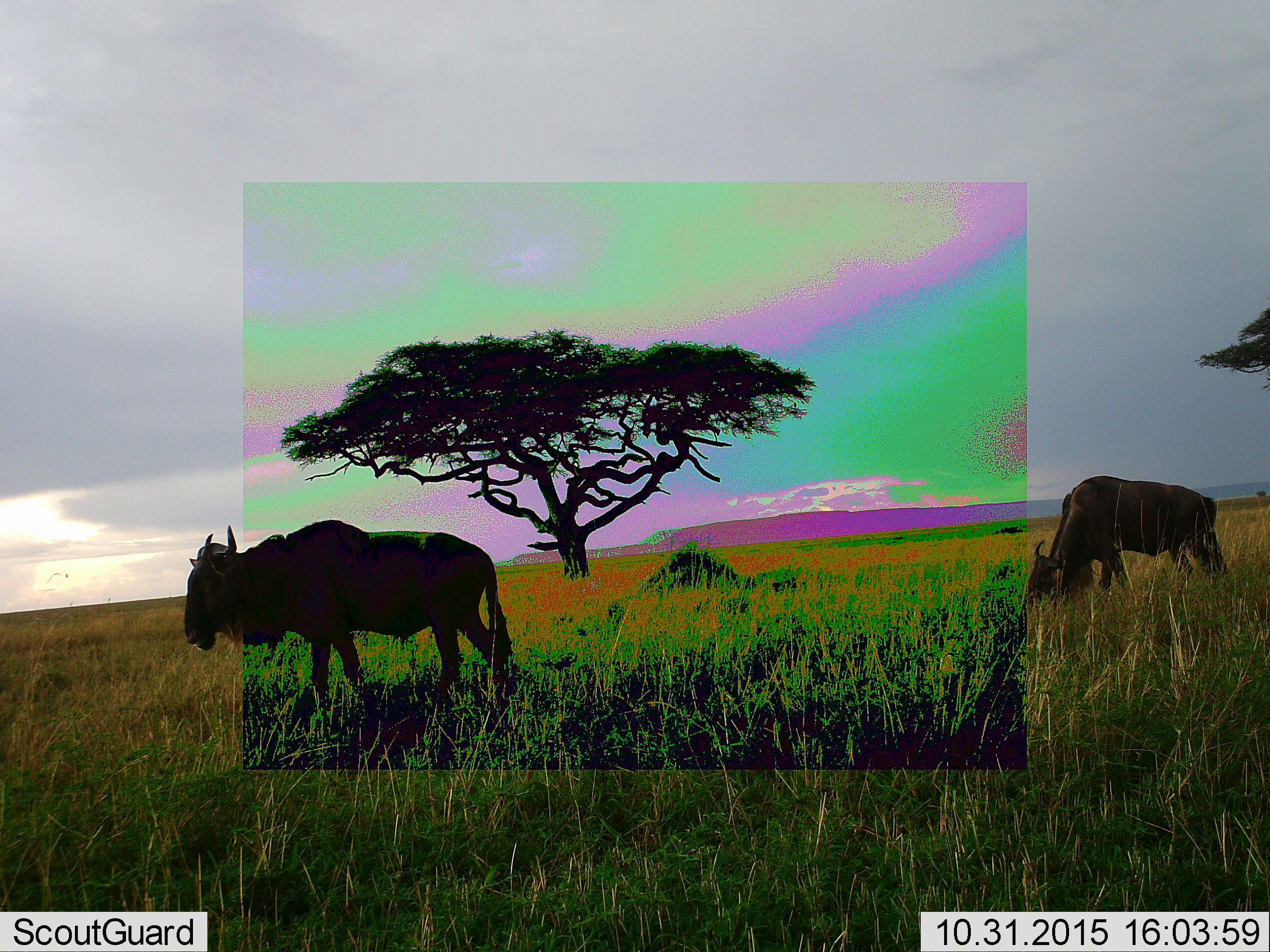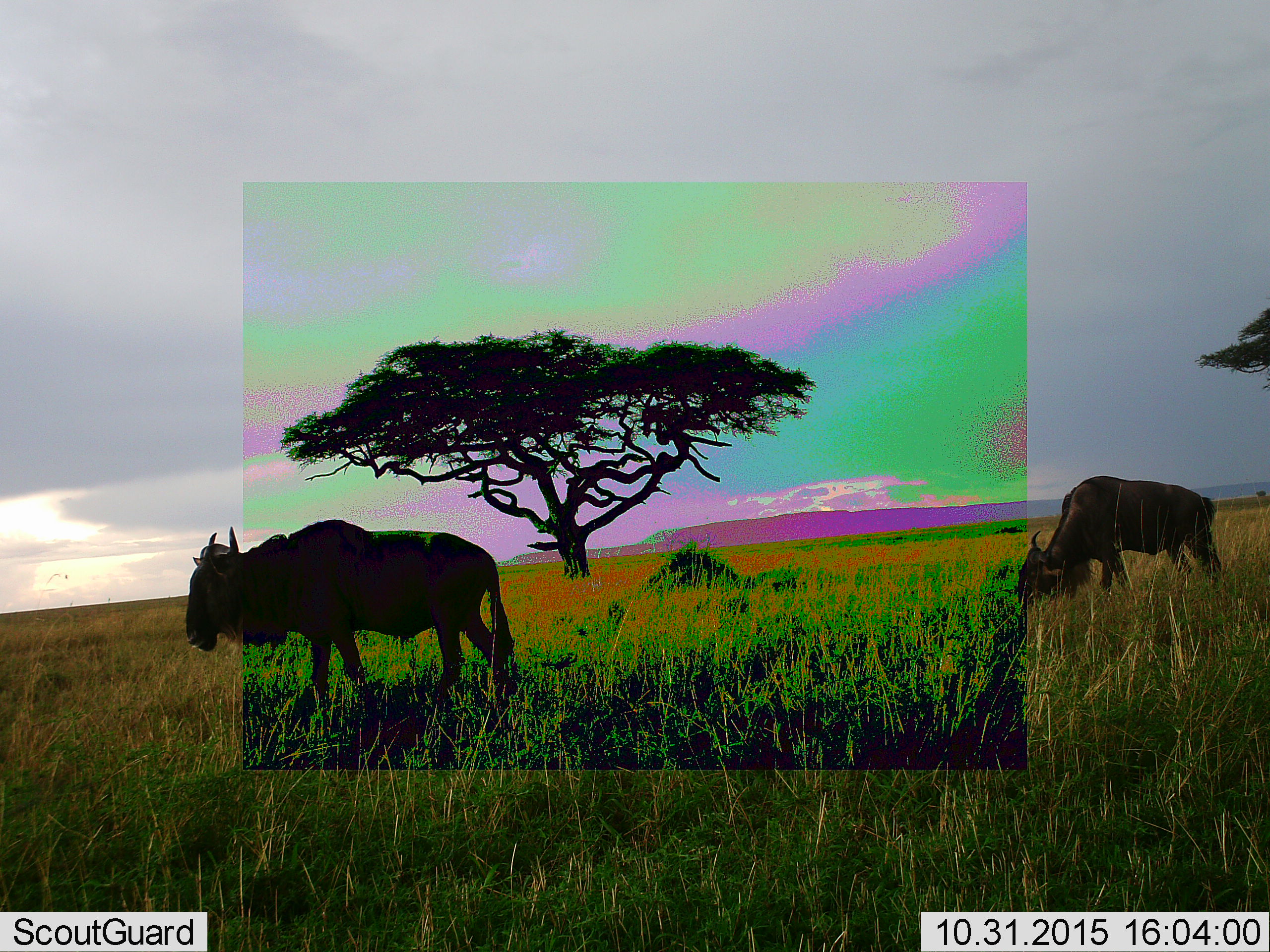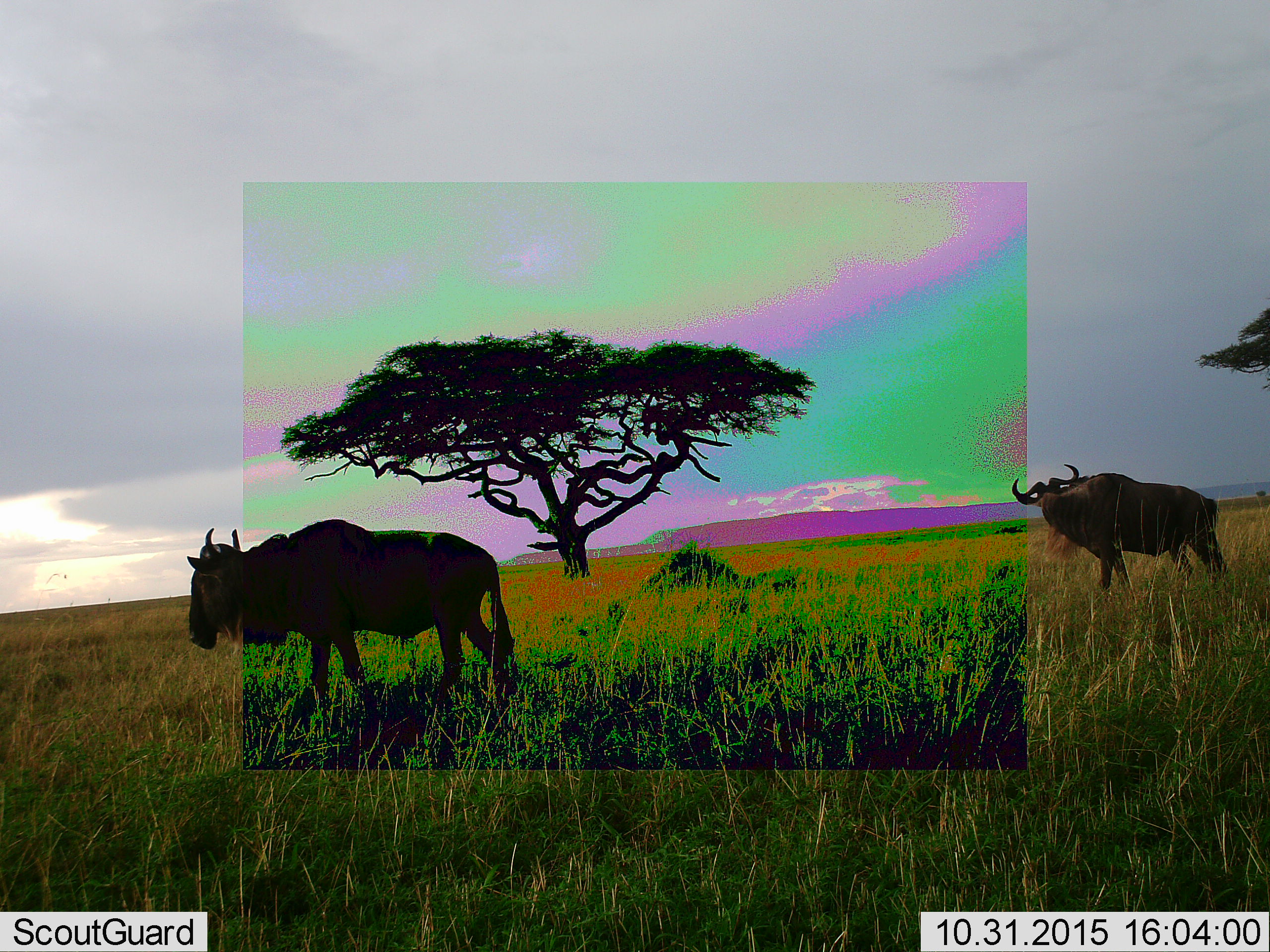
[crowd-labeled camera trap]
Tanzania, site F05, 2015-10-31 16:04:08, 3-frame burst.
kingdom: Animalia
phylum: Chordata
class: Mammalia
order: Artiodactyla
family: Bovidae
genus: Connochaetes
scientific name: Connochaetes taurinus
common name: blue wildebeest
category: wildebeest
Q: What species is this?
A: Wildebeest (blue wildebeest) (Connochaetes taurinus).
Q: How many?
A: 2.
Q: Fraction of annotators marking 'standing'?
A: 53%.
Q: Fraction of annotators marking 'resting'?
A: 0%.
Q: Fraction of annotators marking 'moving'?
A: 35%.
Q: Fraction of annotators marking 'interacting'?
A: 0%.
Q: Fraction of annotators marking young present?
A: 0%.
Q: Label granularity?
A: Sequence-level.